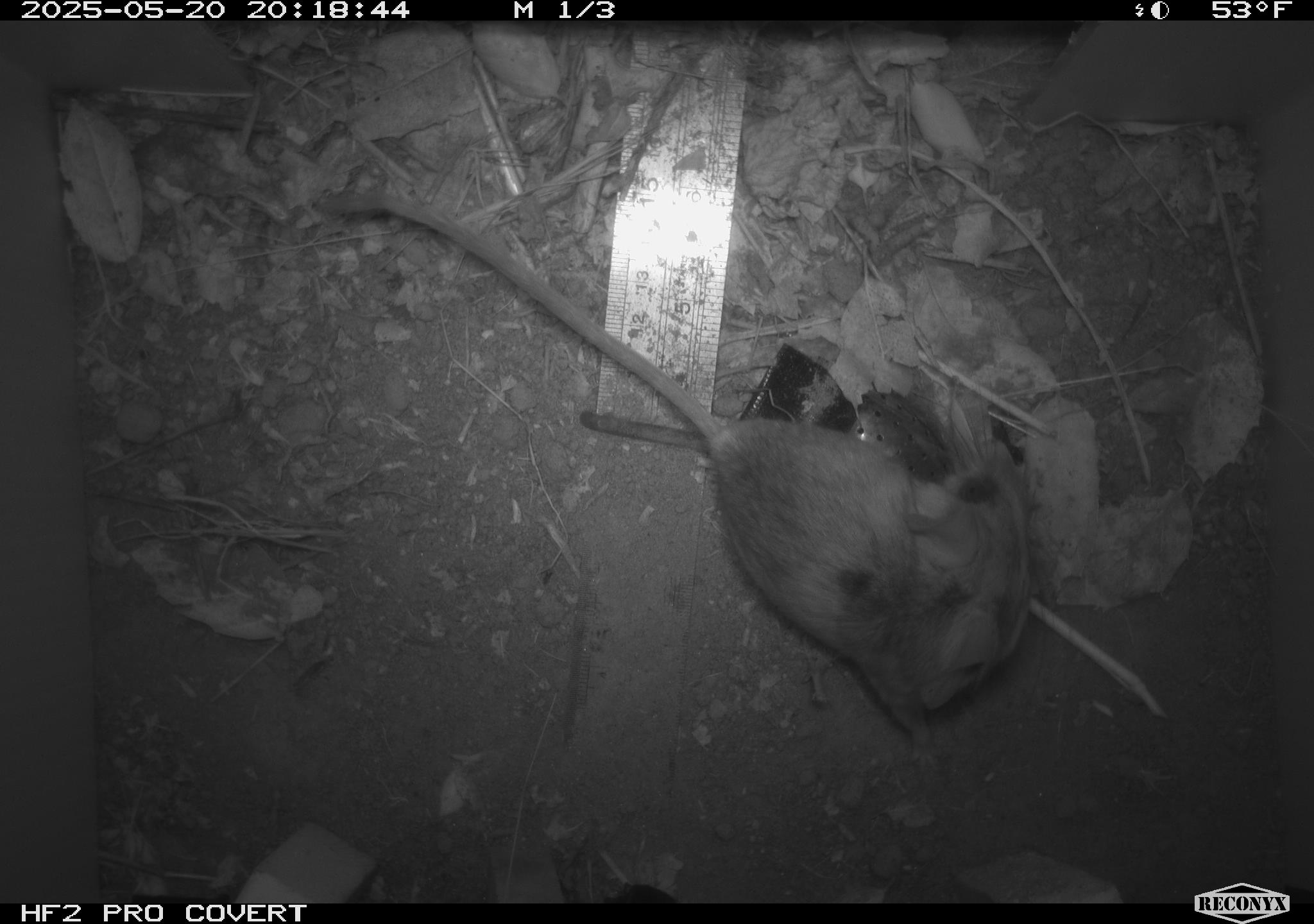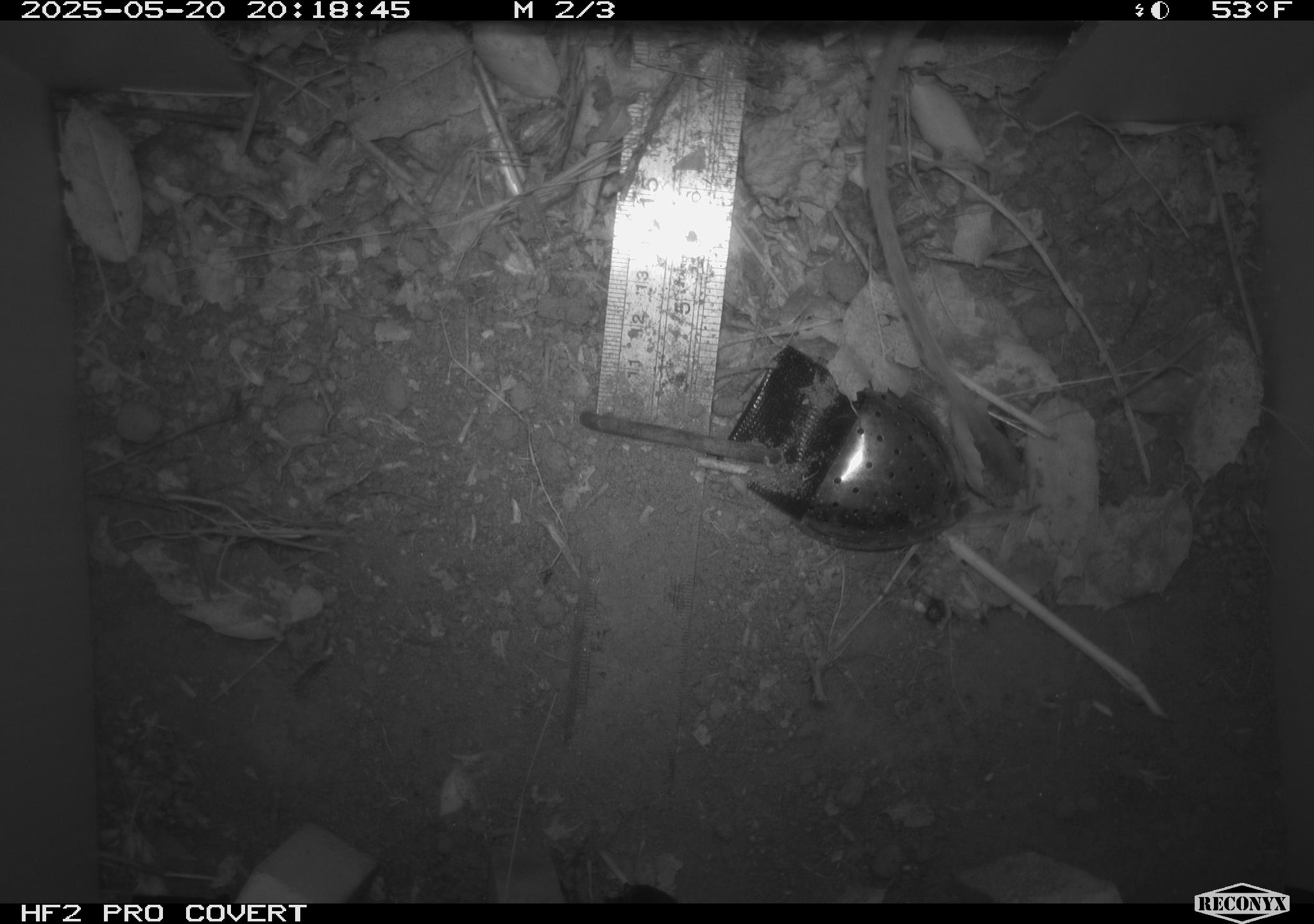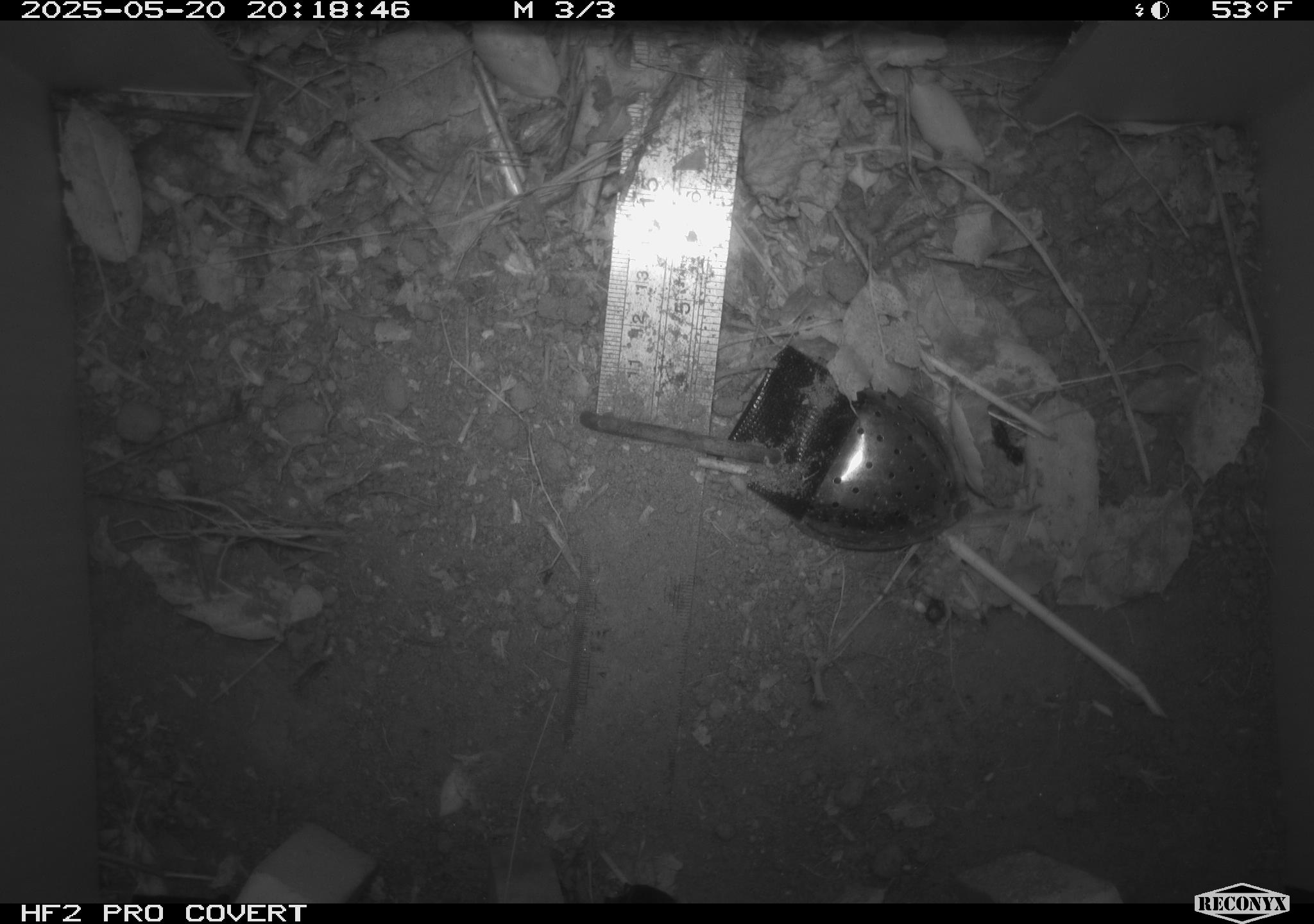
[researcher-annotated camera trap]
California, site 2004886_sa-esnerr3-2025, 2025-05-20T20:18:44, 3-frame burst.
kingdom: Animalia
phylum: Chordata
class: Mammalia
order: Rodentia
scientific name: Rodentia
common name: rodent